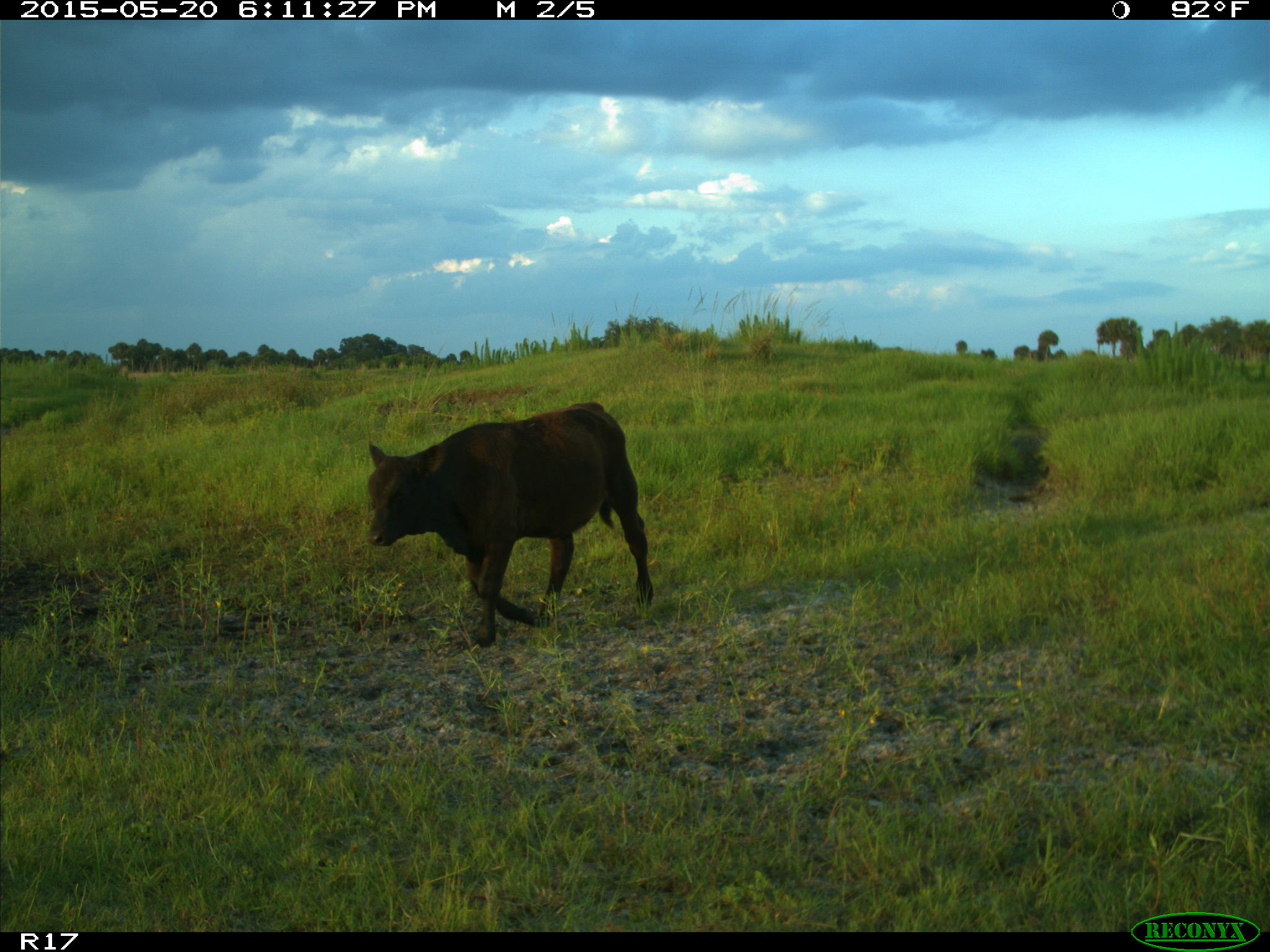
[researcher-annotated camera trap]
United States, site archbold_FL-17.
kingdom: Animalia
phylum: Chordata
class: Mammalia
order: Artiodactyla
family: Bovidae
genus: Bos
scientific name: Bos taurus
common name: domestic cow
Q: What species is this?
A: Bos taurus (domestic cow).